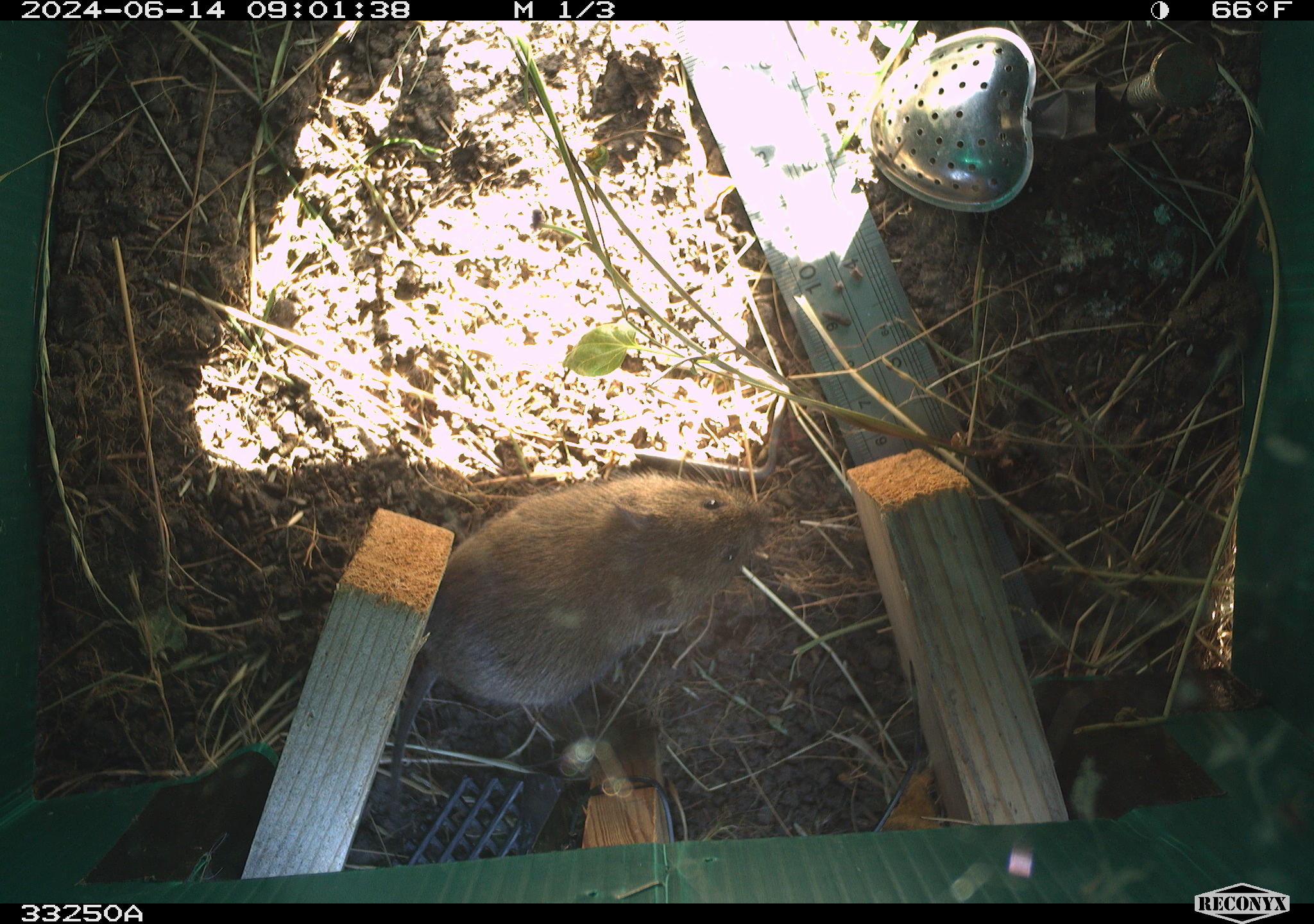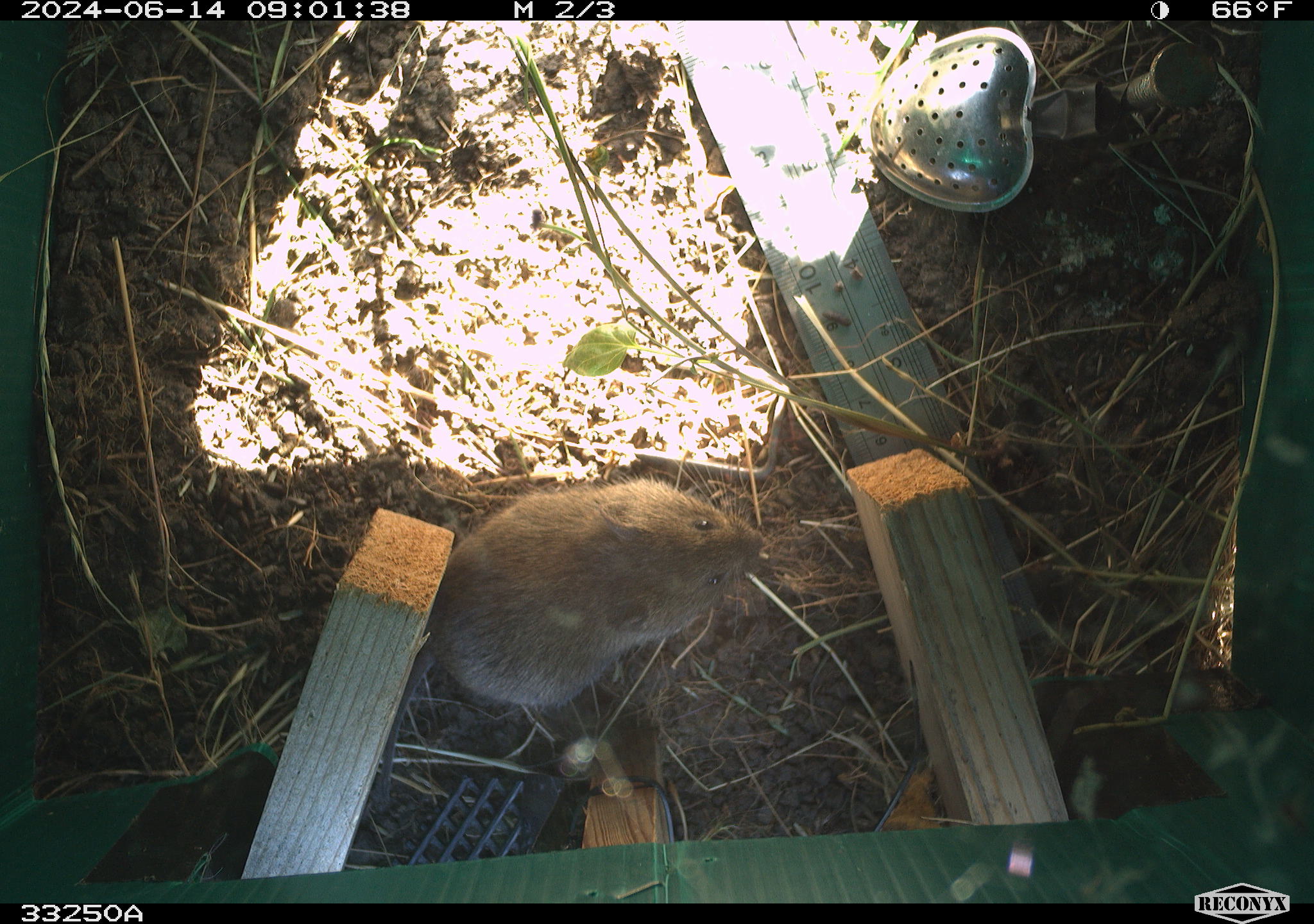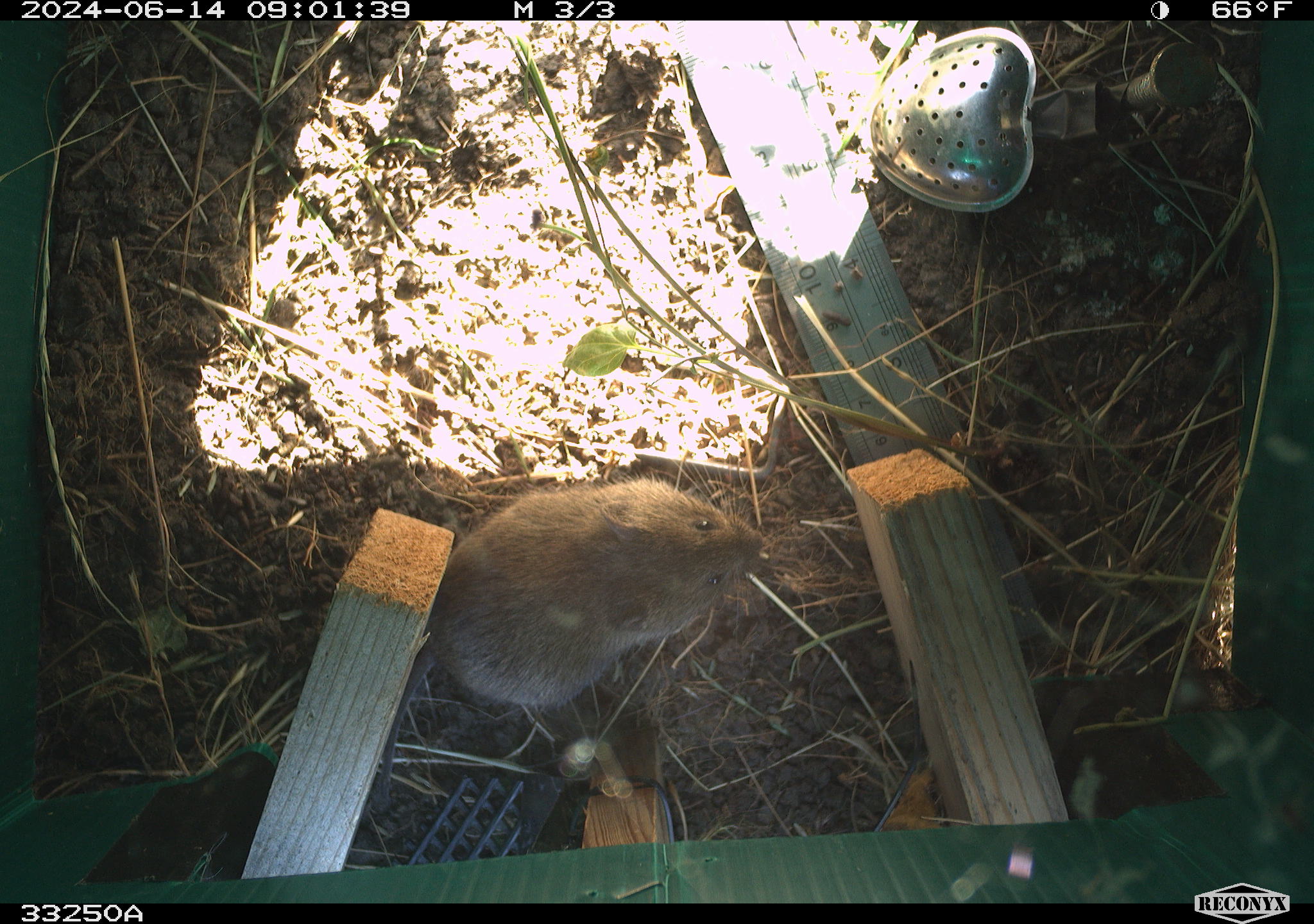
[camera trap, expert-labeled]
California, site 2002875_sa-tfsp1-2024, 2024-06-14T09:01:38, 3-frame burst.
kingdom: Animalia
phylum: Chordata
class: Mammalia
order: Rodentia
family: Cricetidae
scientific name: Arvicolinae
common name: voles, lemmings, and muskrats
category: arvicolinae subfamily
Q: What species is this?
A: Arvicolinae subfamily (voles, lemmings, and muskrats) (Arvicolinae).